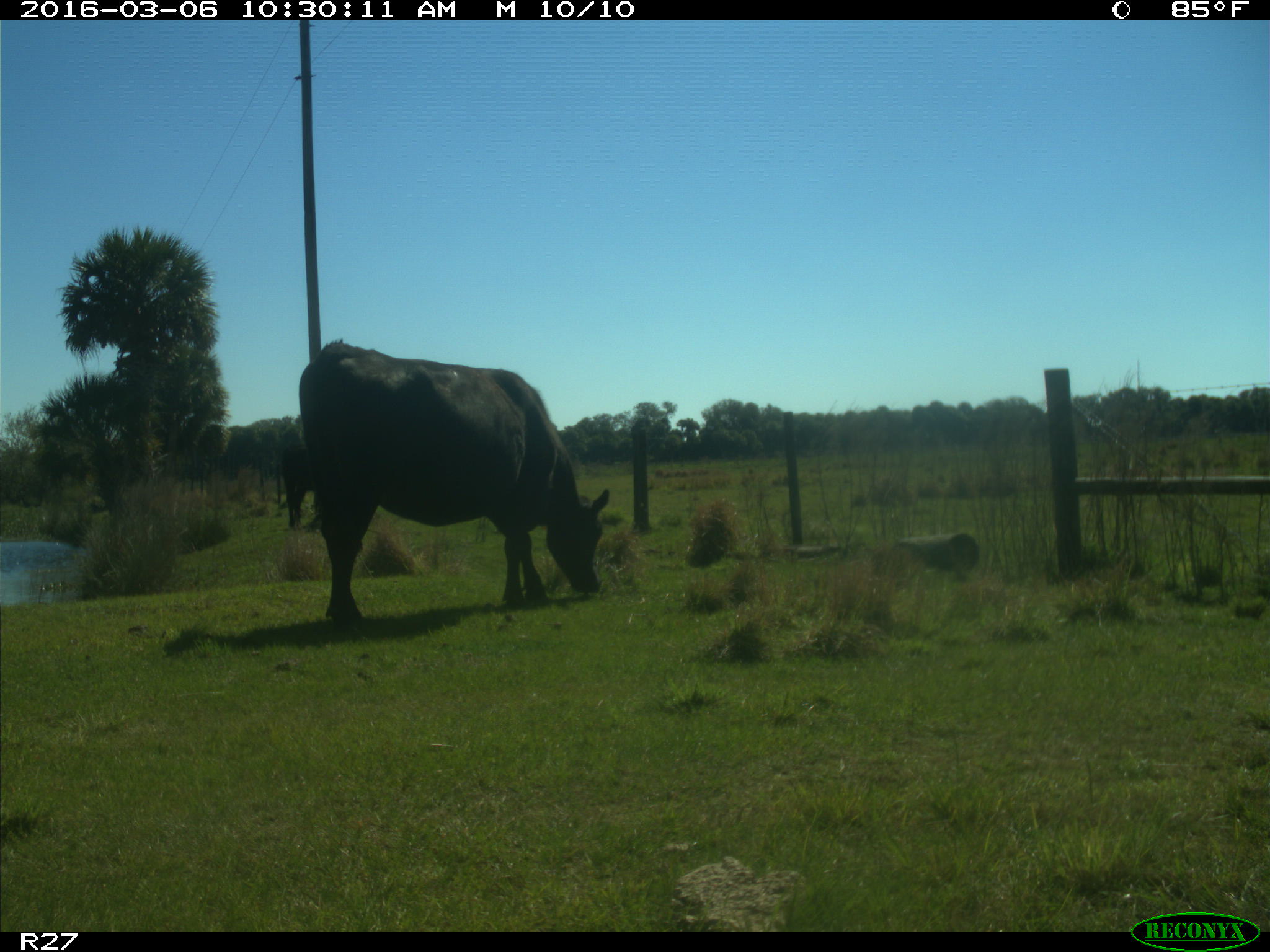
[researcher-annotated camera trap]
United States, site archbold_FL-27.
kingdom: Animalia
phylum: Chordata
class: Mammalia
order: Artiodactyla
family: Bovidae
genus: Bos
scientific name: Bos taurus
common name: domestic cow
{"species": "Bos taurus (domestic cow)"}